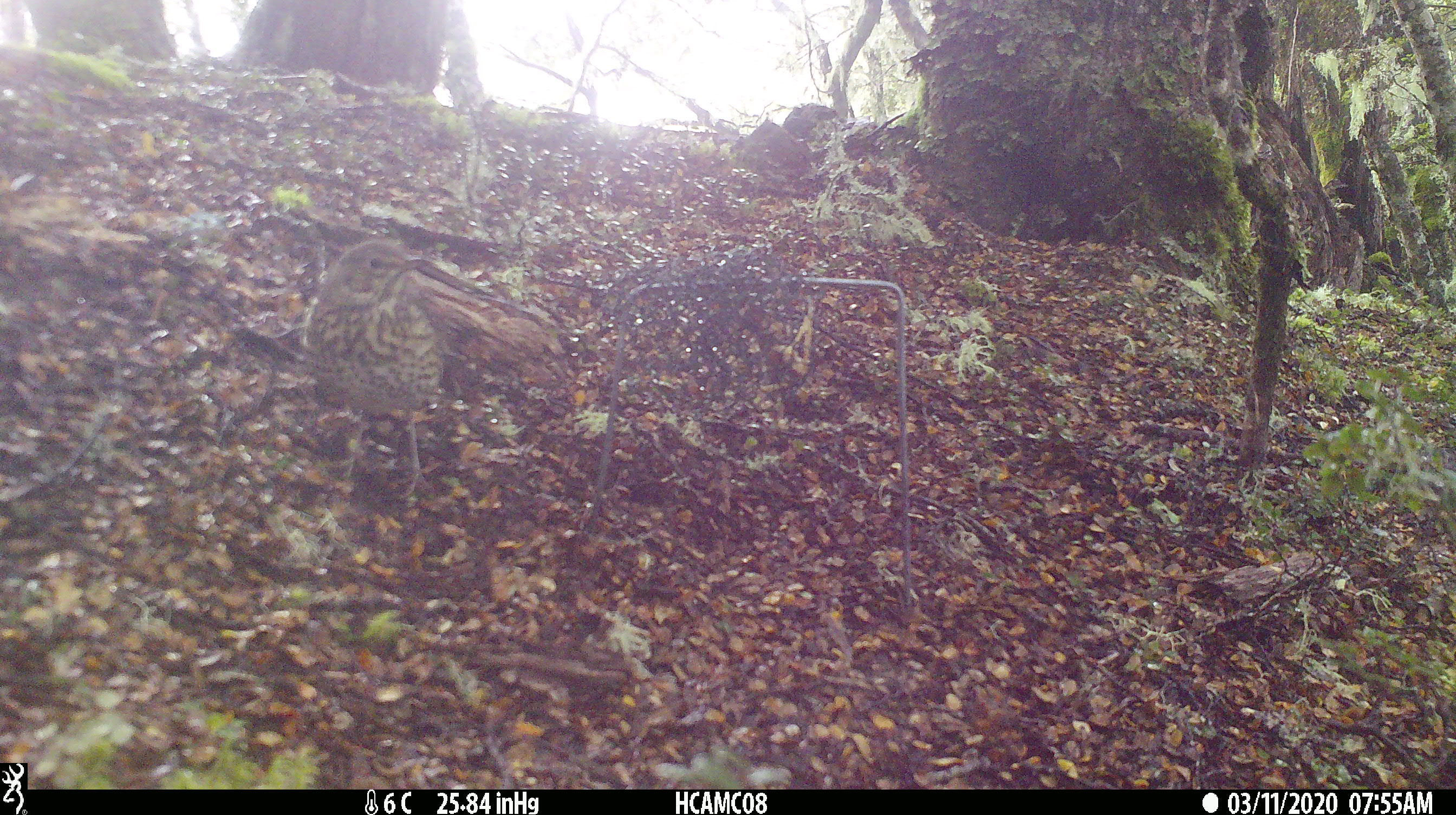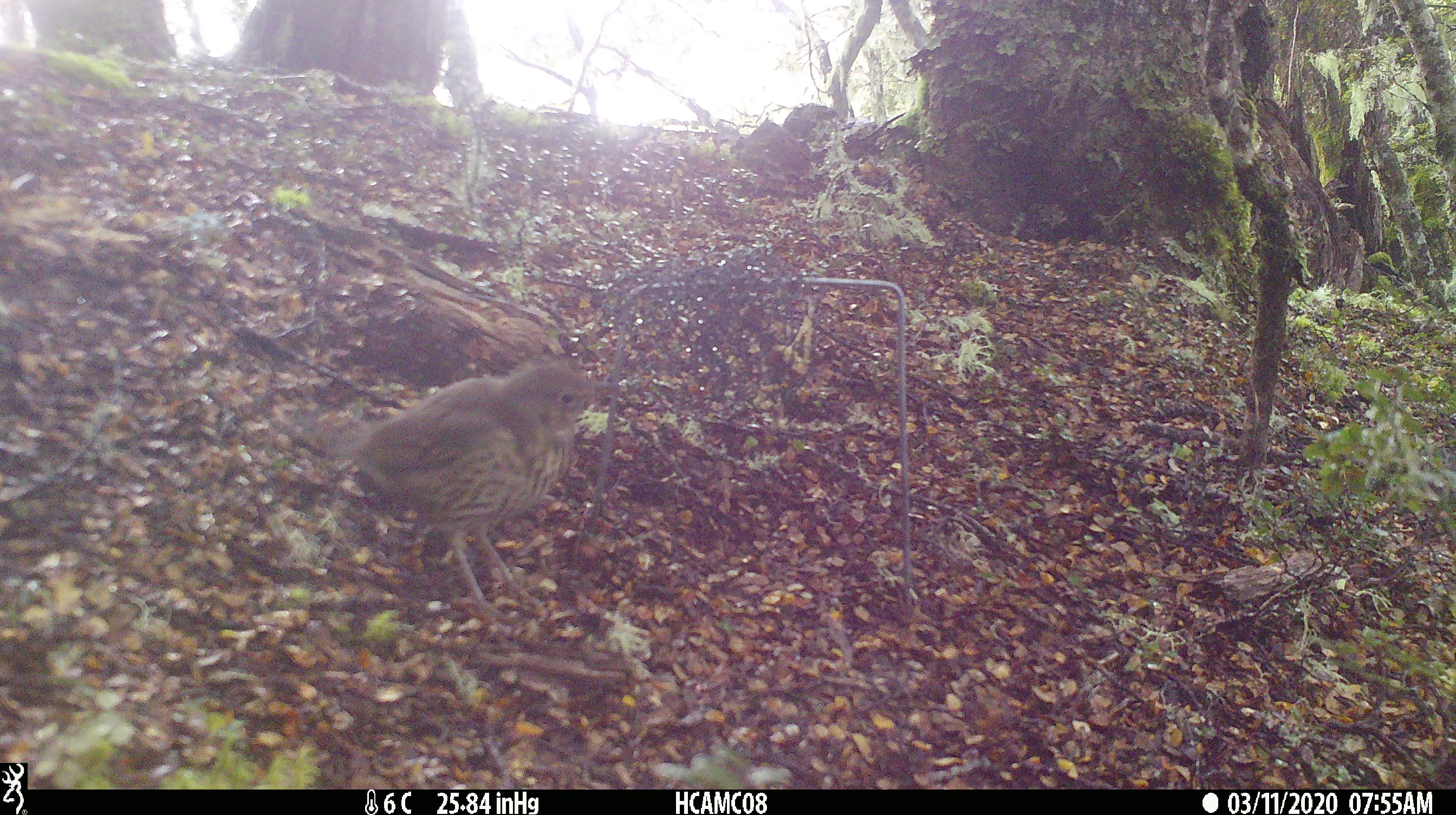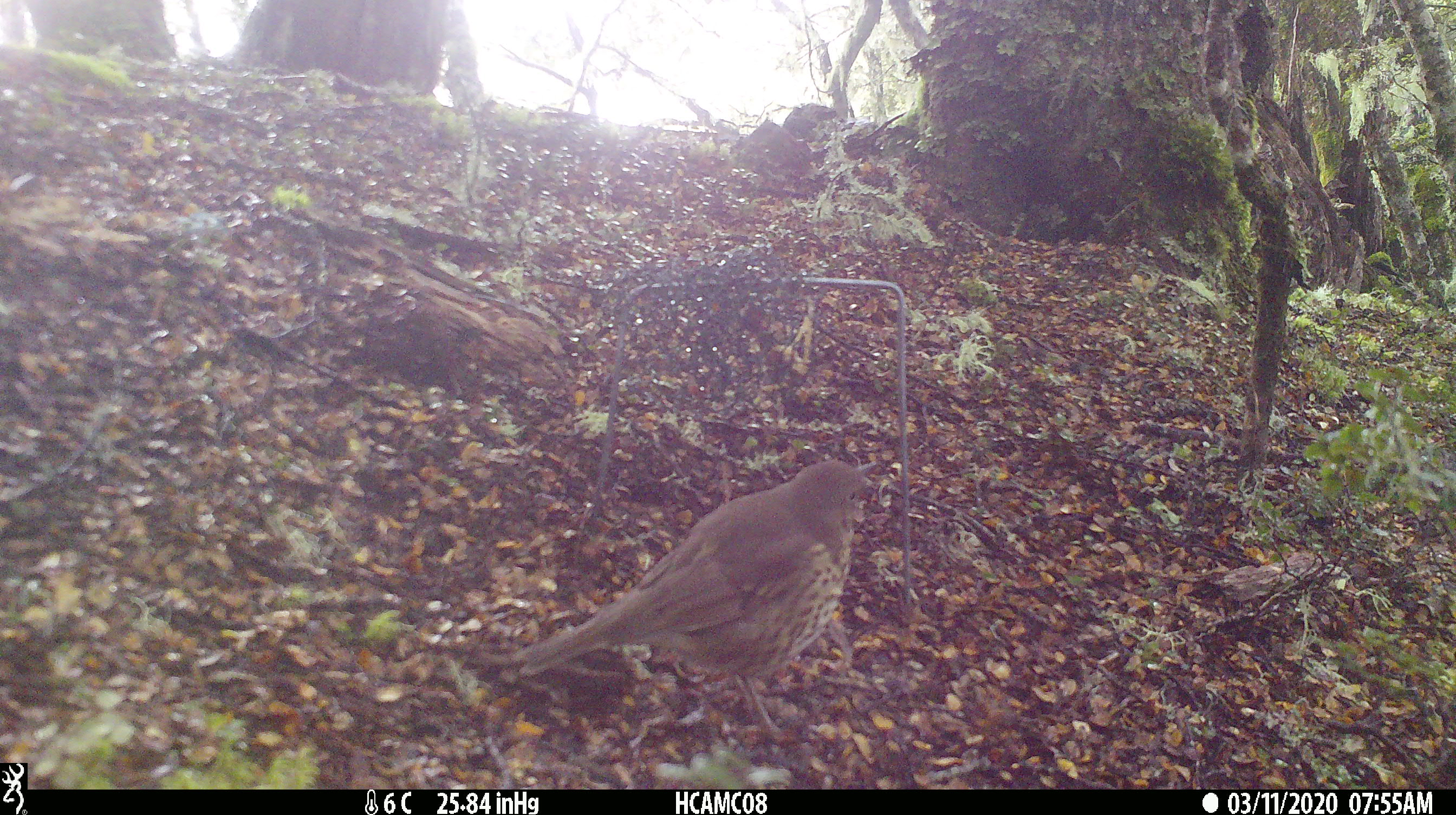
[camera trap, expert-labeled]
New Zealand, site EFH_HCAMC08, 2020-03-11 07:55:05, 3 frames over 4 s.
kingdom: Animalia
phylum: Chordata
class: Aves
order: Passeriformes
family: Turdidae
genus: Turdus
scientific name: Turdus philomelos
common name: song thrush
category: thrush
Thrush (song thrush) (Turdus philomelos).